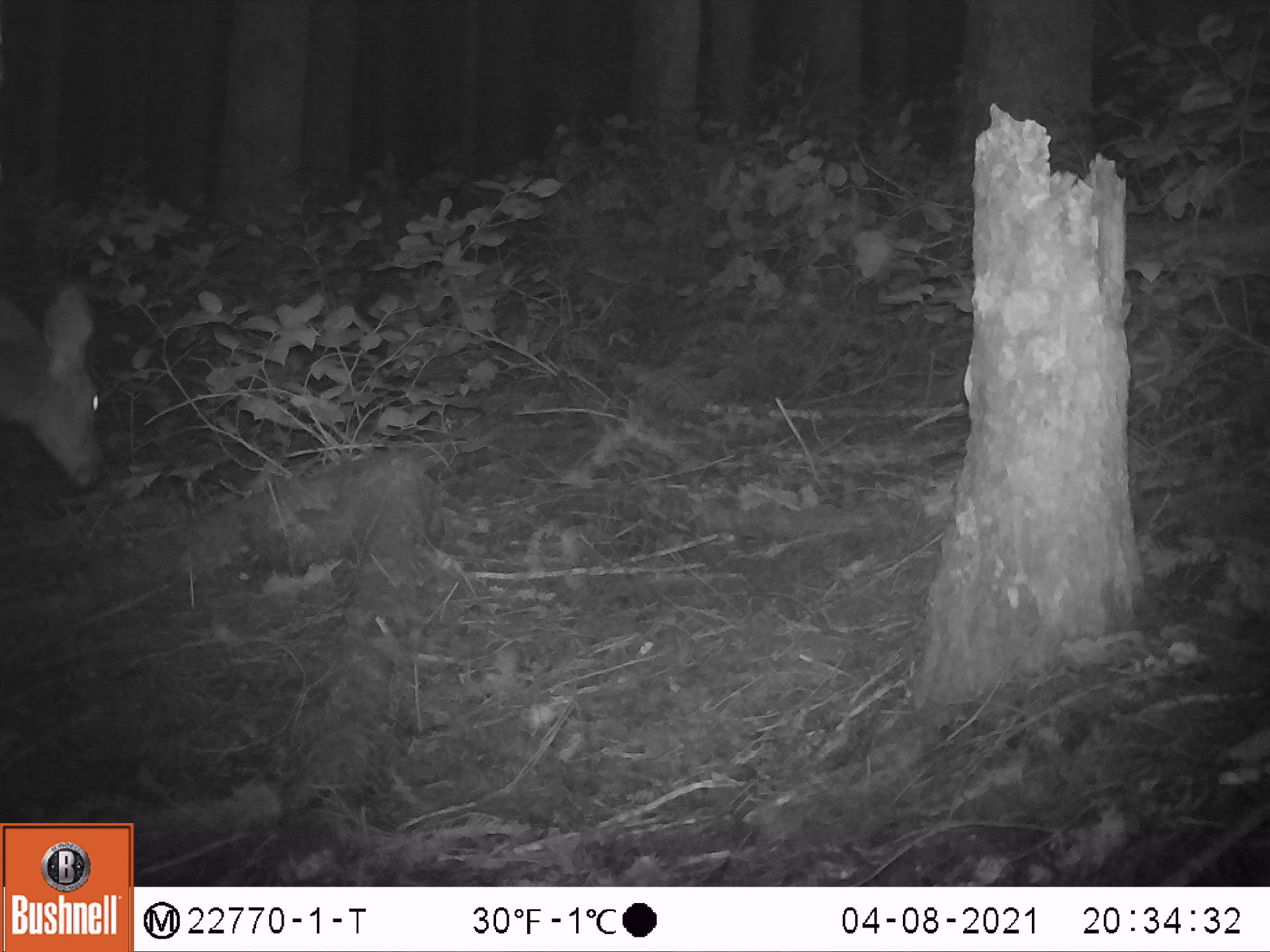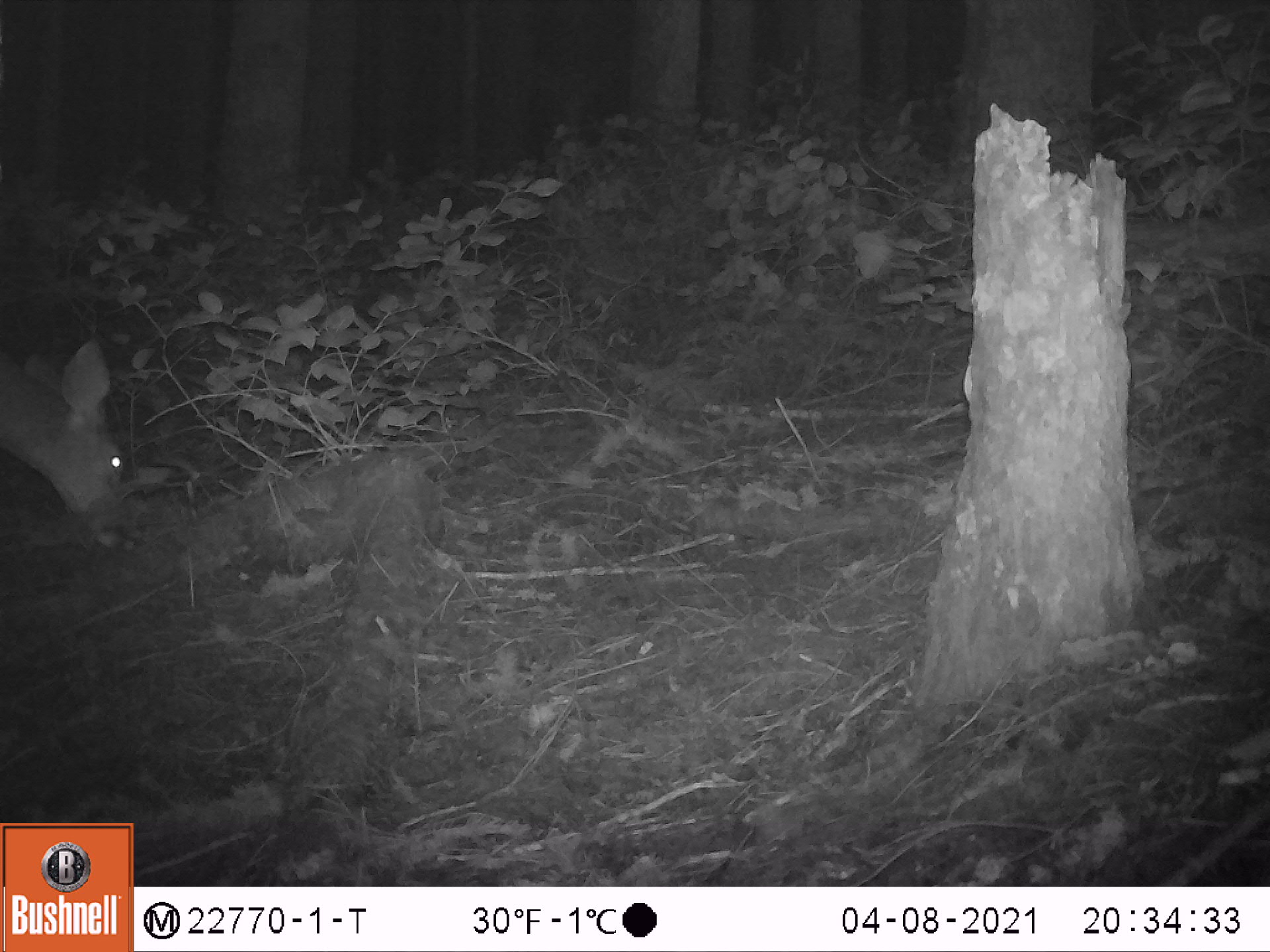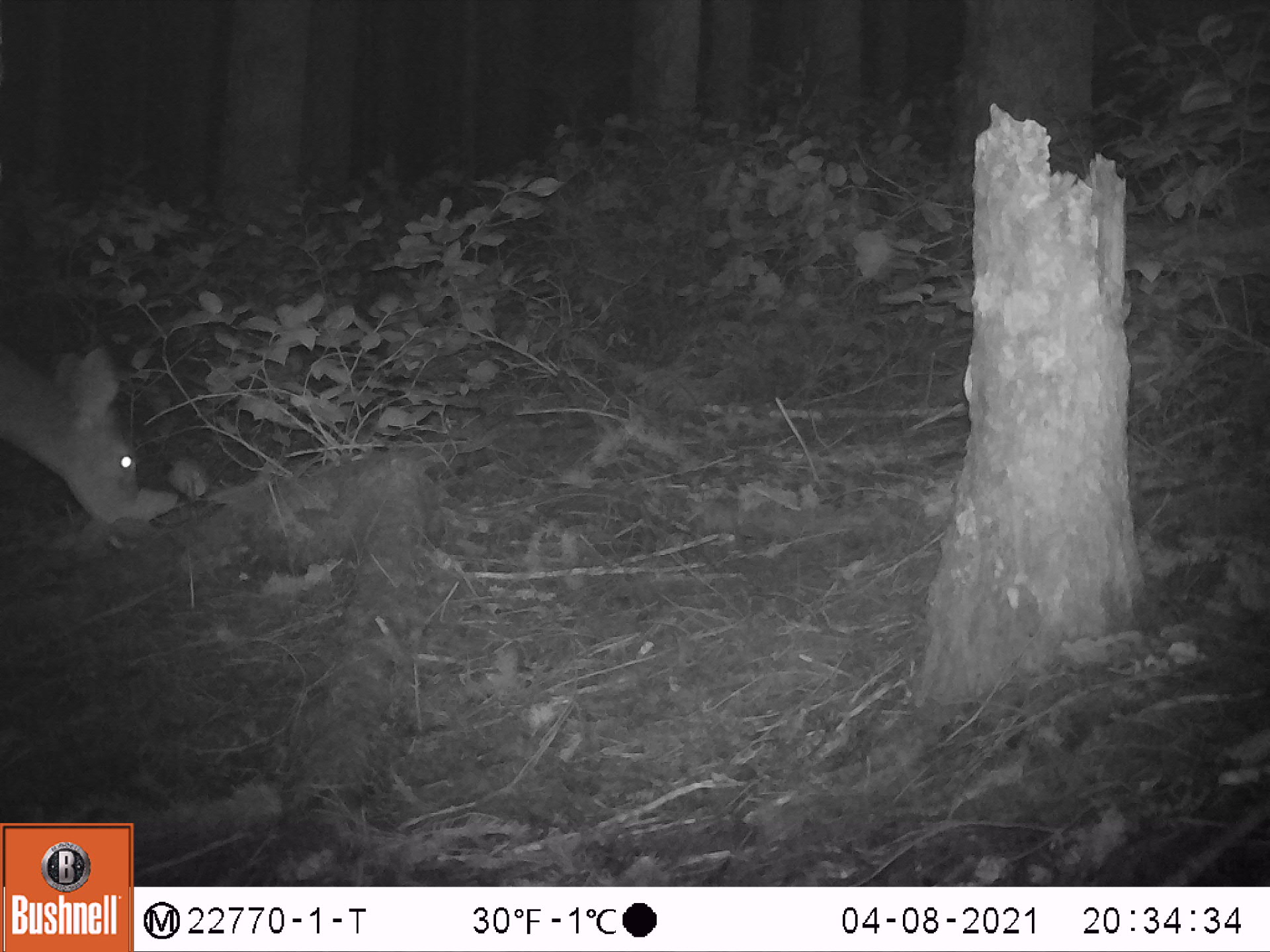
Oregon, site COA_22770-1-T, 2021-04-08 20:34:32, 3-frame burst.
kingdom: Animalia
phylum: Chordata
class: Mammalia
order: Artiodactyla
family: Cervidae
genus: Odocoileus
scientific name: Odocoileus hemionus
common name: black-tailed deer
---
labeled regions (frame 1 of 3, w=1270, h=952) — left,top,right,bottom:
black-tailed deer: 0,274,127,507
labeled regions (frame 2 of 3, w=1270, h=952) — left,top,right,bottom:
black-tailed deer: 0,335,134,553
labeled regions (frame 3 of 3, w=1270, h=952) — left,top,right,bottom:
black-tailed deer: 0,338,147,535